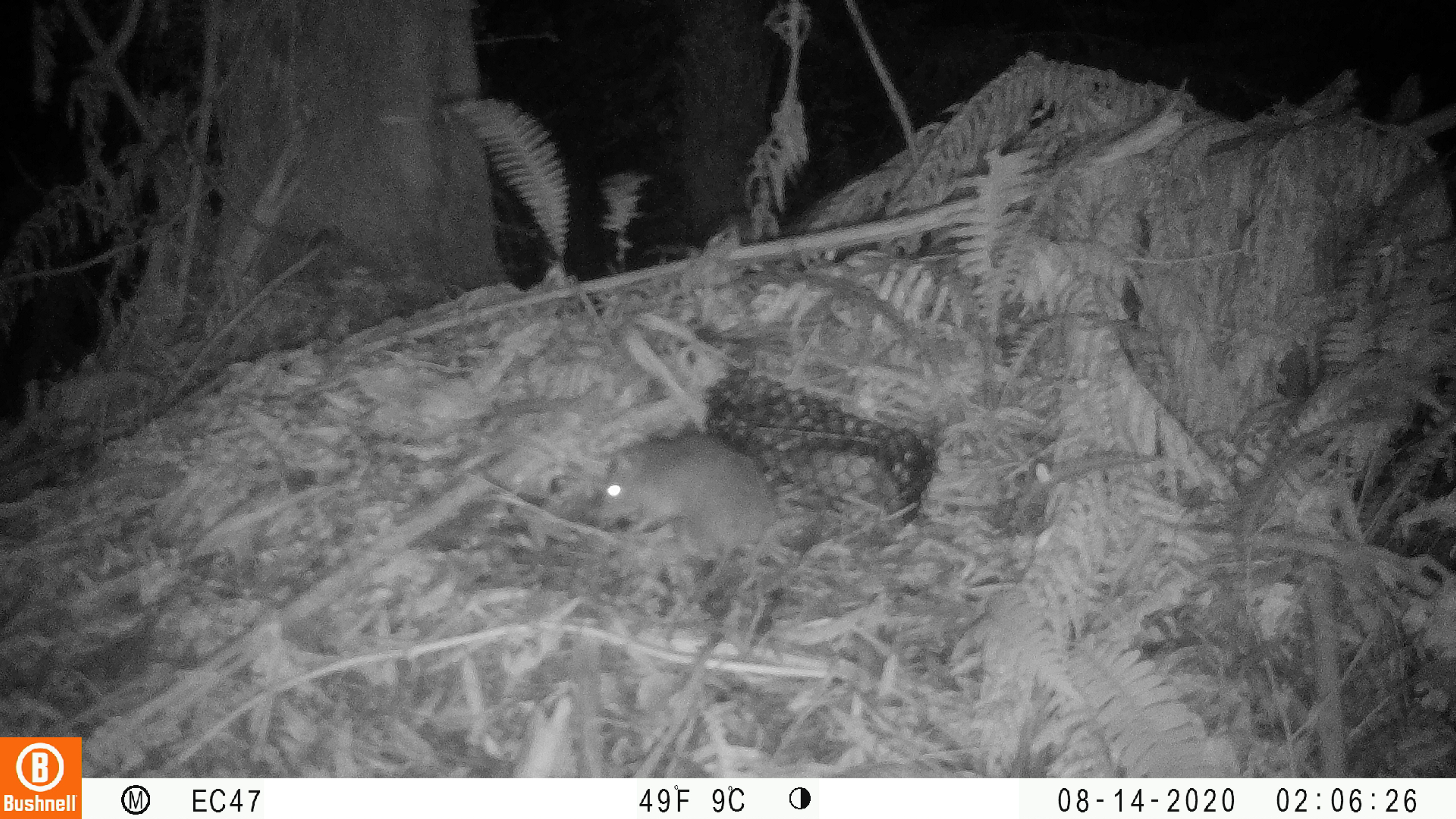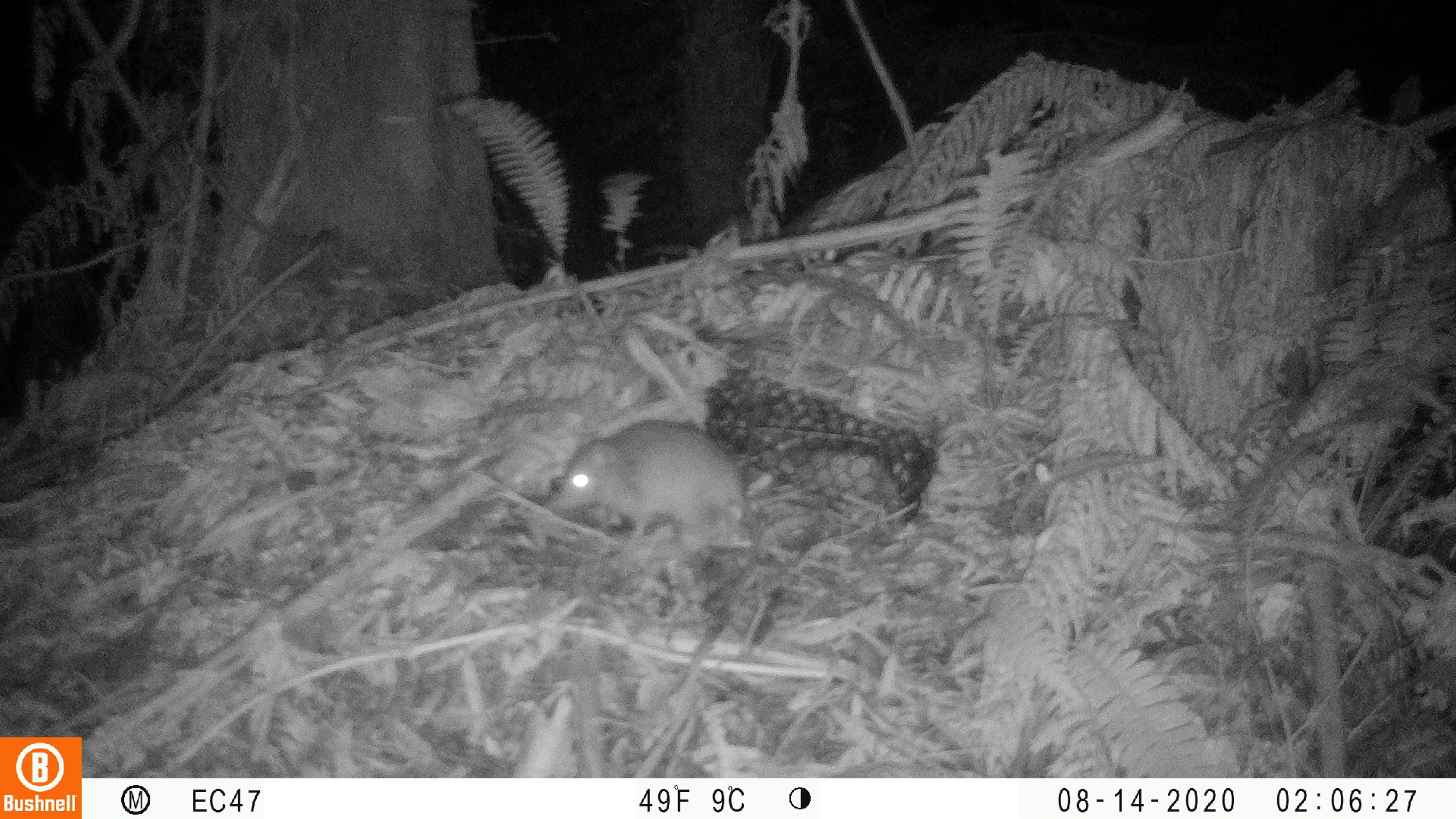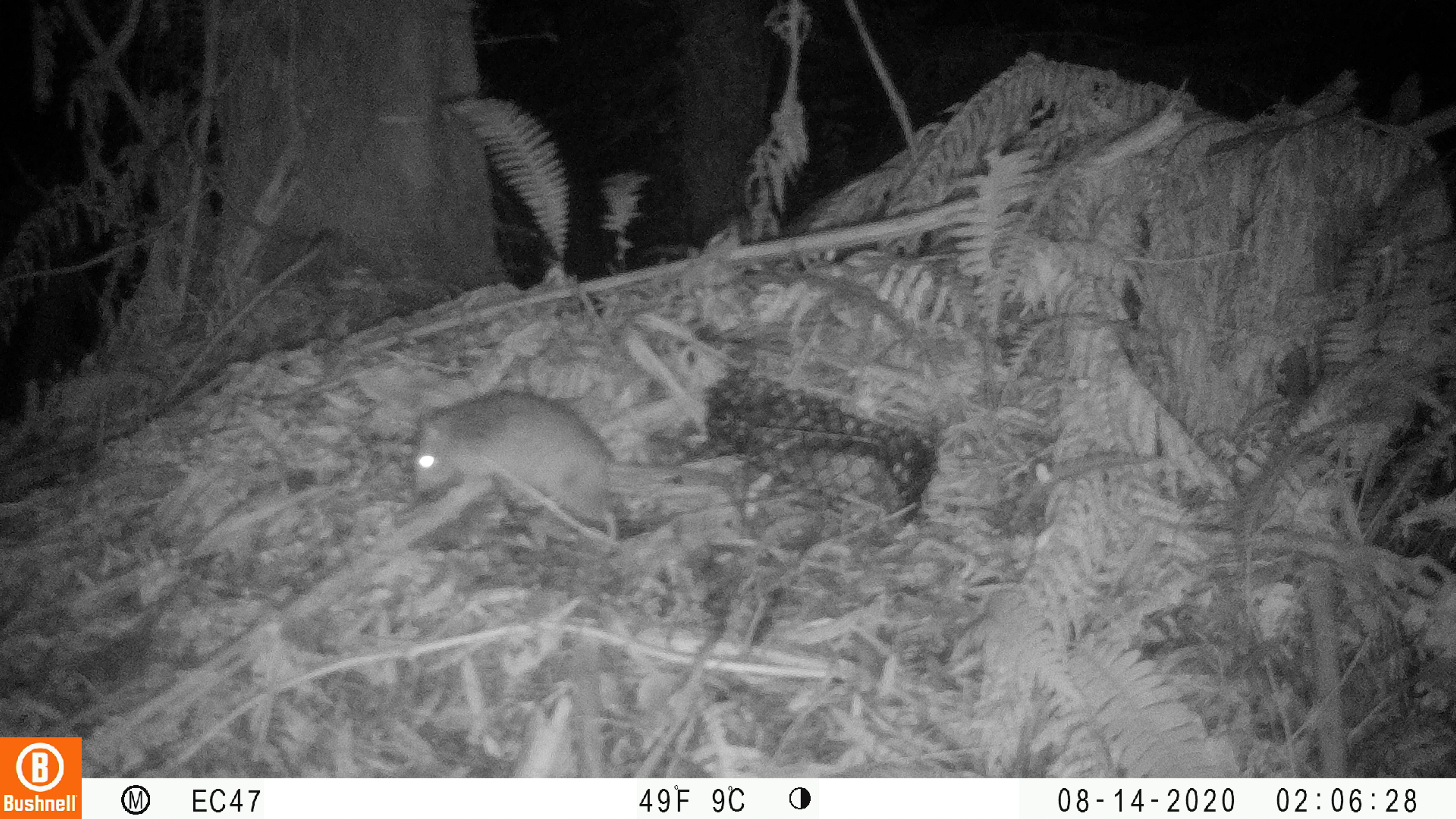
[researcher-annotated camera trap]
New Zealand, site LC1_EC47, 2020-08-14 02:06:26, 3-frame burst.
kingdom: Animalia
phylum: Chordata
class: Mammalia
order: Rodentia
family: Muridae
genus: Rattus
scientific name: Rattus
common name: rat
Rat (Rattus).